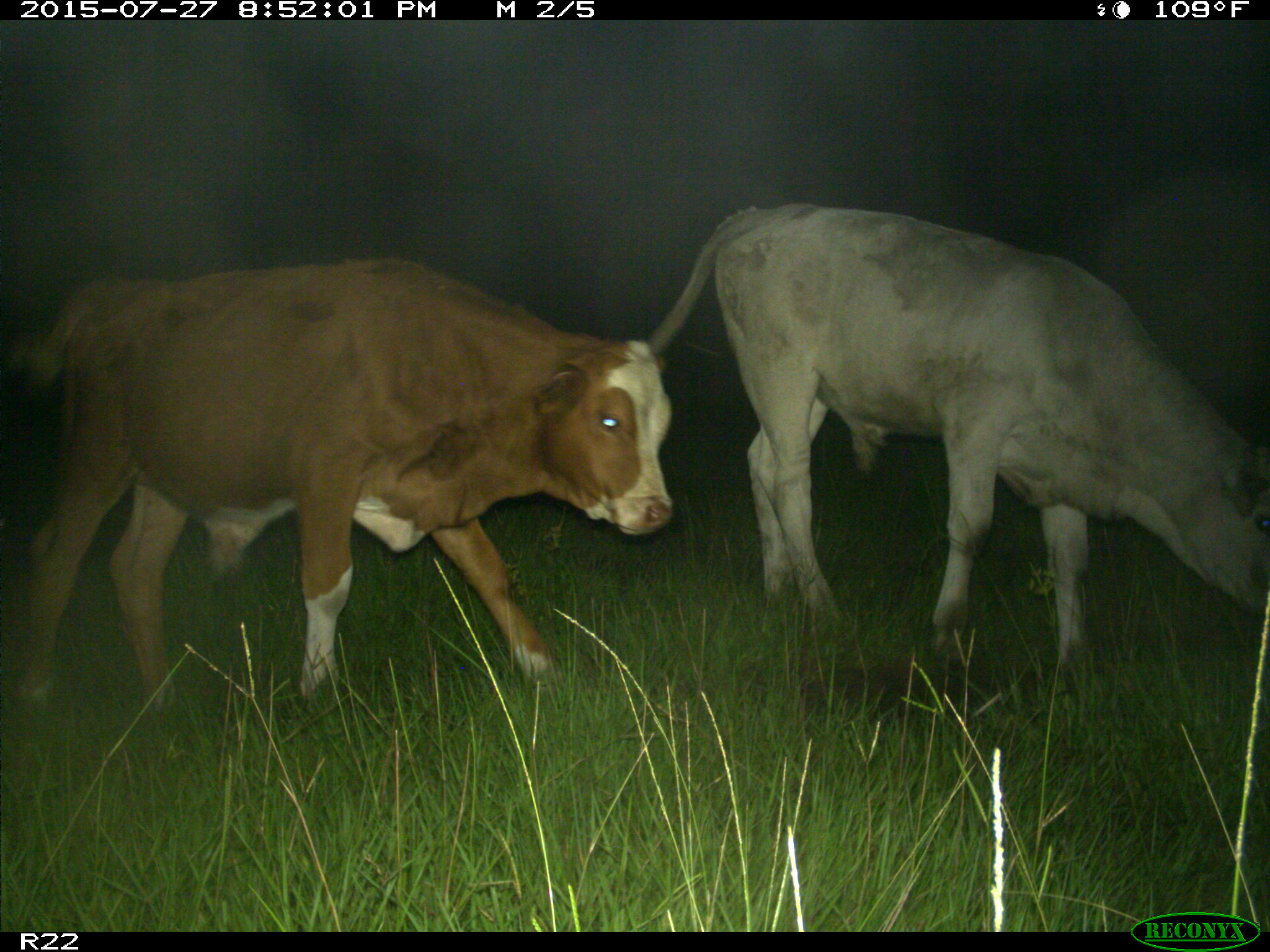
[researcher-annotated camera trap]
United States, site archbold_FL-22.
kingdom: Animalia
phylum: Chordata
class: Mammalia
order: Artiodactyla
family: Bovidae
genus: Bos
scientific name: Bos taurus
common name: domestic cow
Bos taurus (domestic cow).